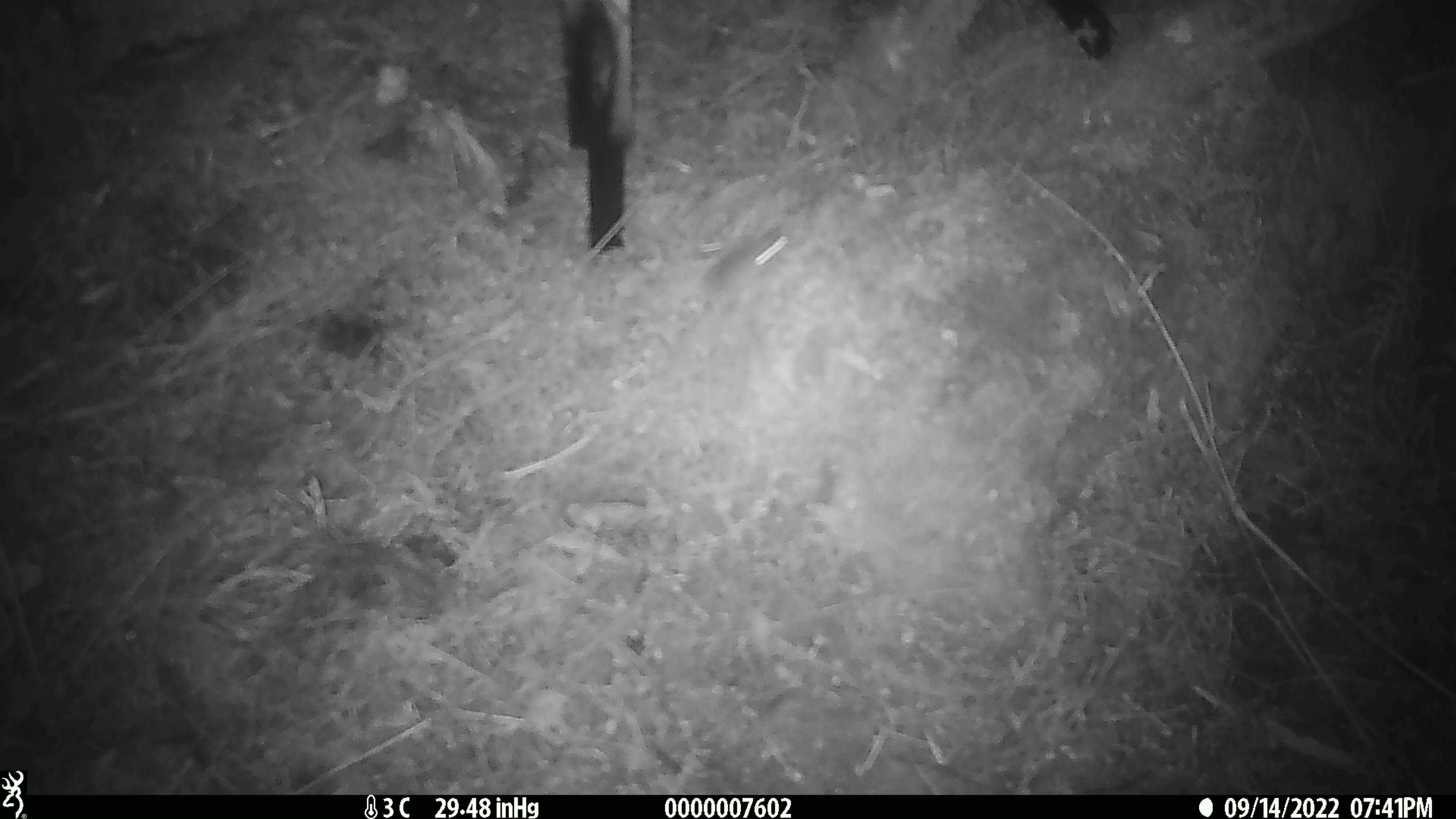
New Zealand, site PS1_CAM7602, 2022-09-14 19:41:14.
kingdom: Animalia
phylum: Chordata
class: Mammalia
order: Rodentia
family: Muridae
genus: Mus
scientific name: Mus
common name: mouse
Mouse (Mus).